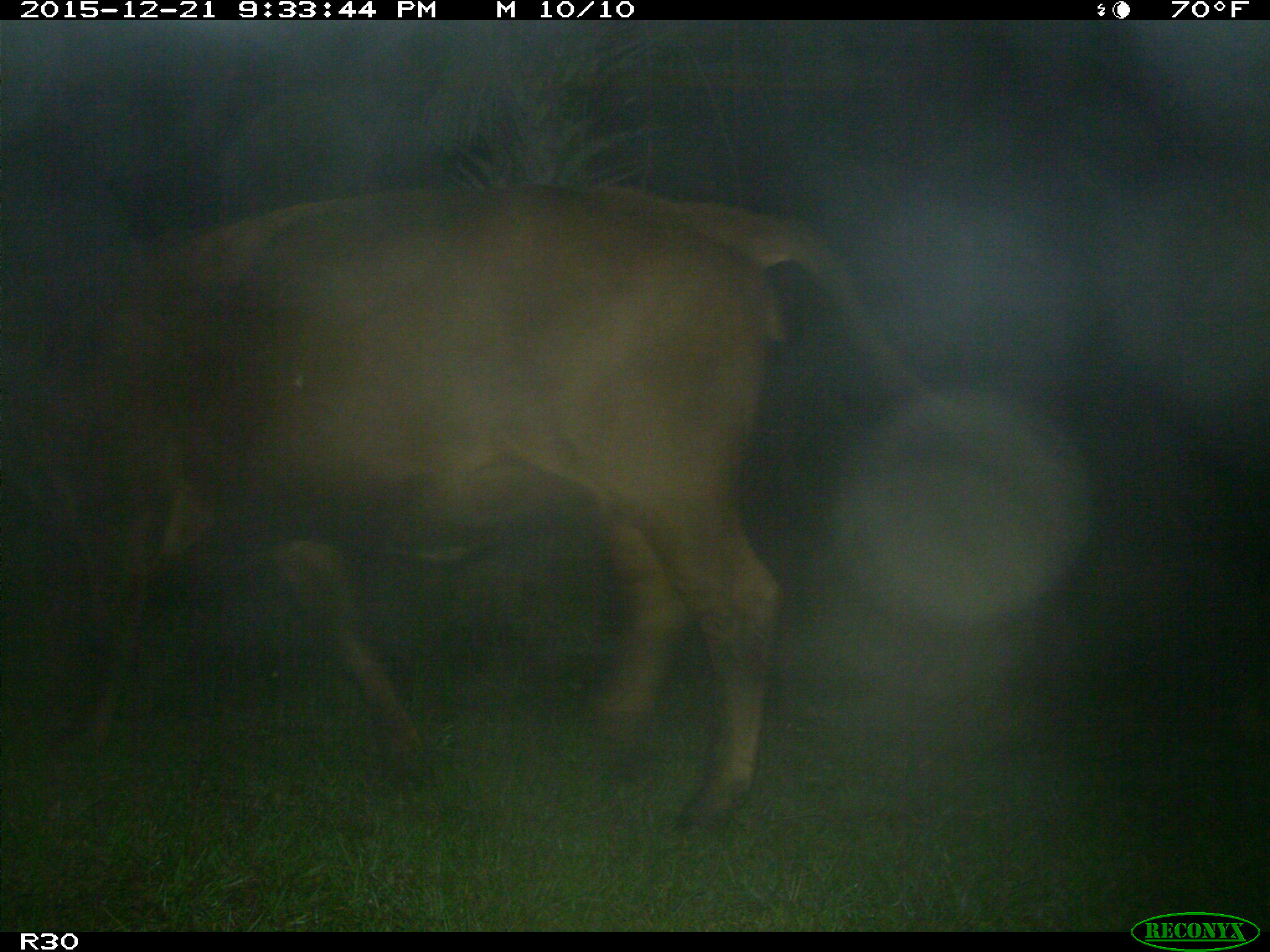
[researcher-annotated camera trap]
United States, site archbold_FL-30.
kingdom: Animalia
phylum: Chordata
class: Mammalia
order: Artiodactyla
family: Bovidae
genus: Bos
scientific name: Bos taurus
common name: domestic cow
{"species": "Bos taurus (domestic cow)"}